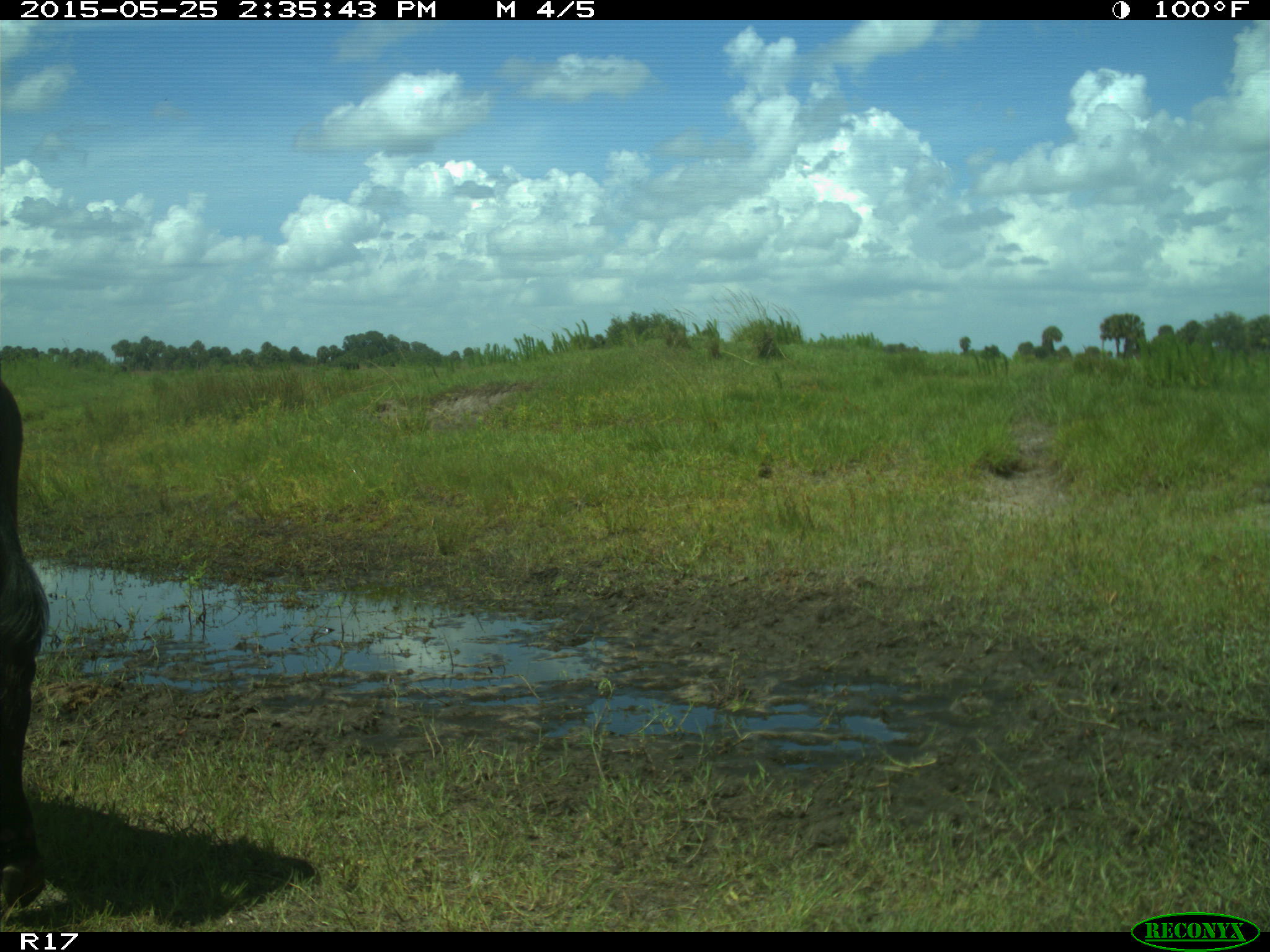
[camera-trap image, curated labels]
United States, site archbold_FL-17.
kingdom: Animalia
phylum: Chordata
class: Mammalia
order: Artiodactyla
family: Bovidae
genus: Bos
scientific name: Bos taurus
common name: domestic cow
Bos taurus (domestic cow).